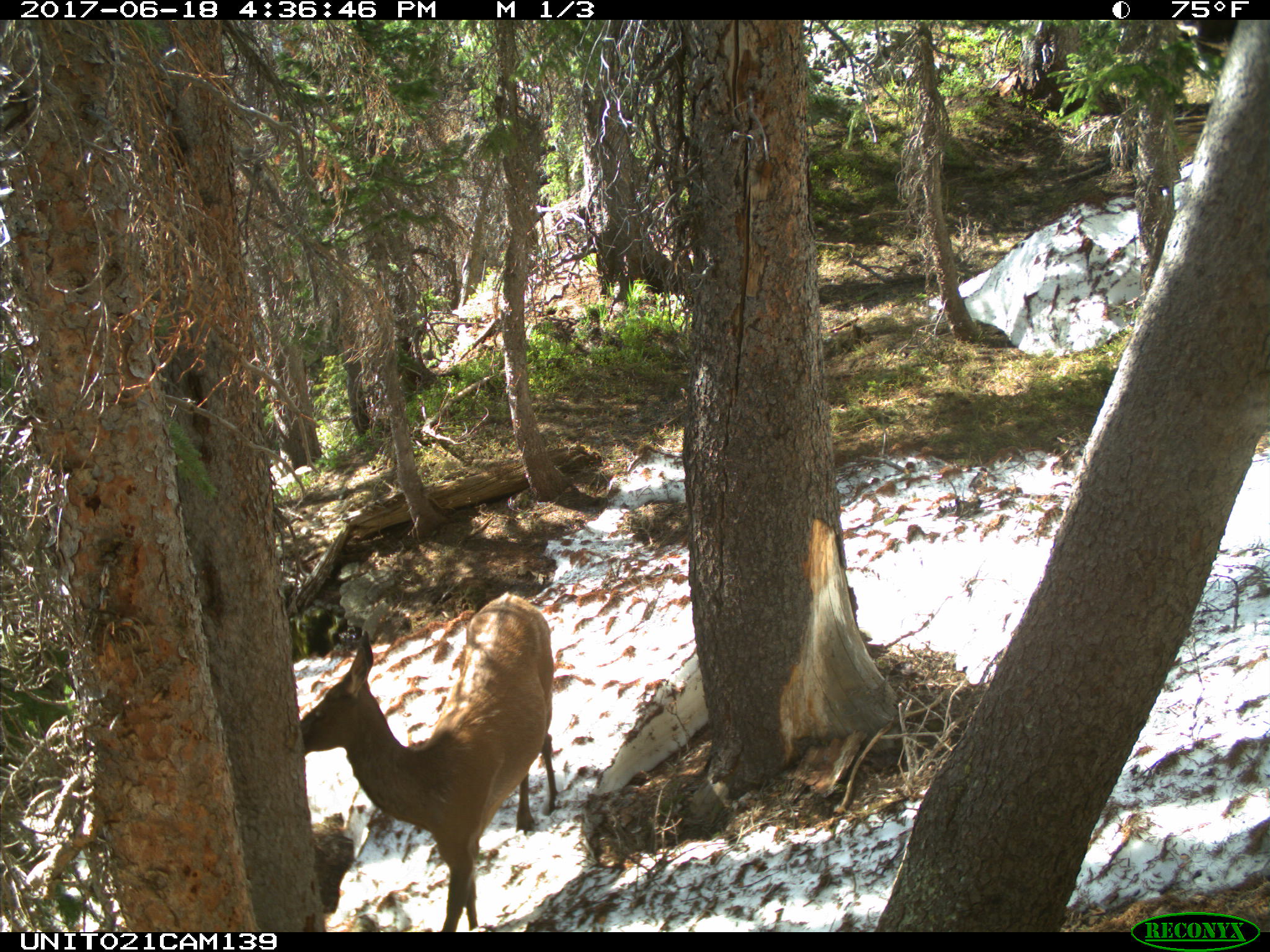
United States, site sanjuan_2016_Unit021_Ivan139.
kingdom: Animalia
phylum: Chordata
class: Mammalia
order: Artiodactyla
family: Cervidae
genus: Cervus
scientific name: Cervus elaphus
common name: red deer